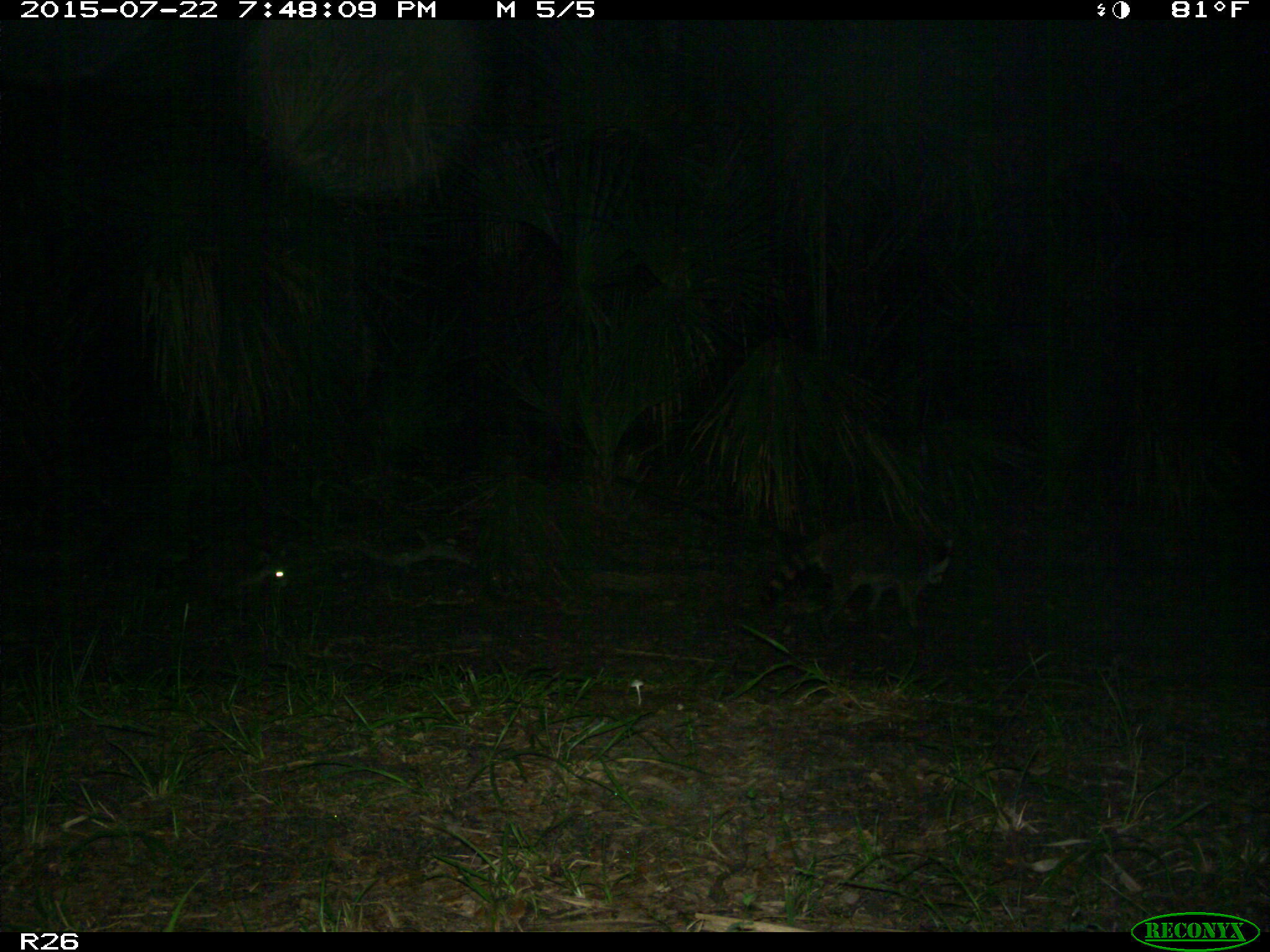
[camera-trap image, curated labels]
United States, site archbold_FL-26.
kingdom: Animalia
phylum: Chordata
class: Mammalia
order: Carnivora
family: Procyonidae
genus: Procyon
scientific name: Procyon lotor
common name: common raccoon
Procyon lotor (common raccoon).